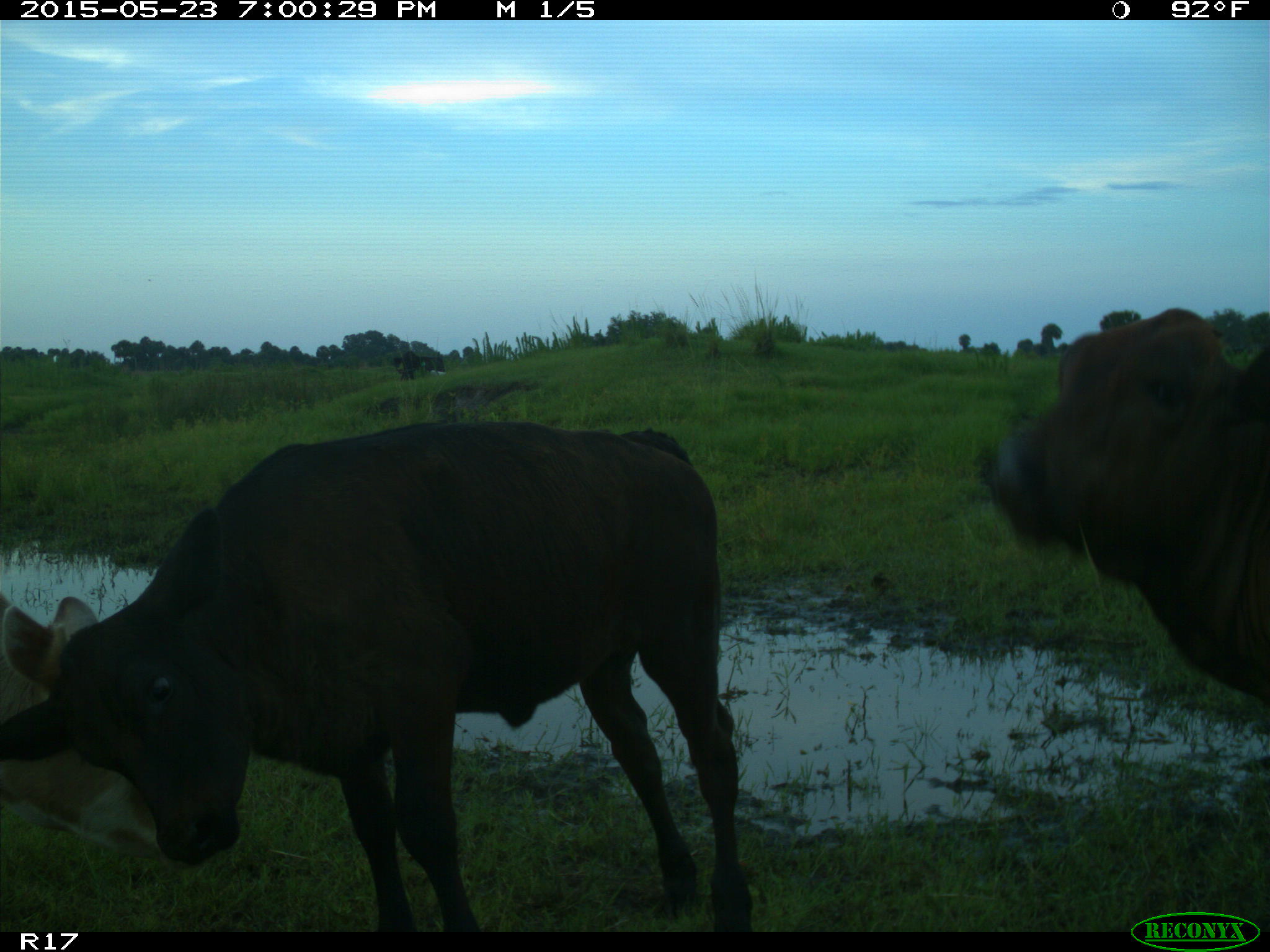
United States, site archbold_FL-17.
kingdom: Animalia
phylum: Chordata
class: Mammalia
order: Artiodactyla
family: Bovidae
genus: Bos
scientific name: Bos taurus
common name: domestic cow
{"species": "Bos taurus (domestic cow)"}